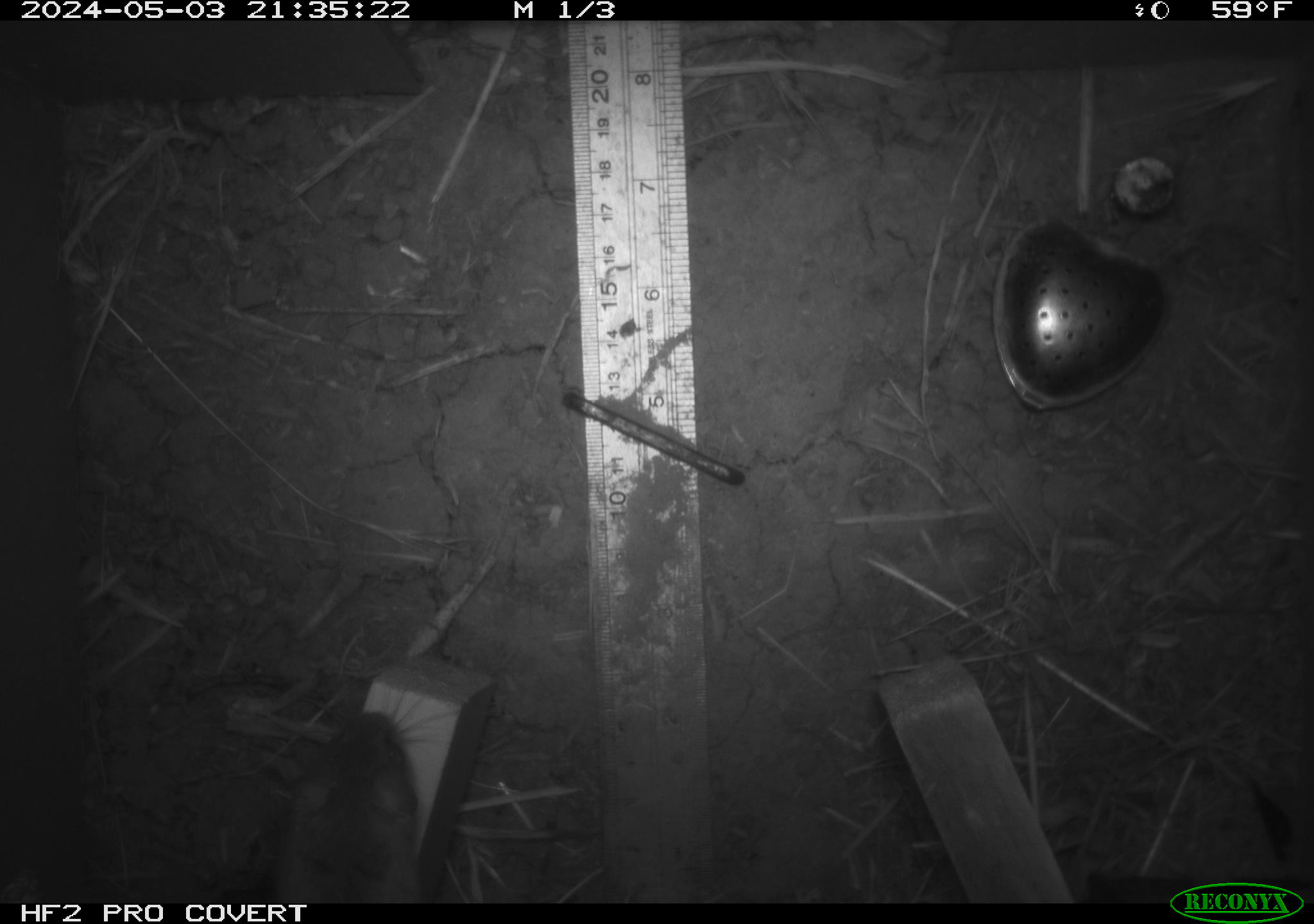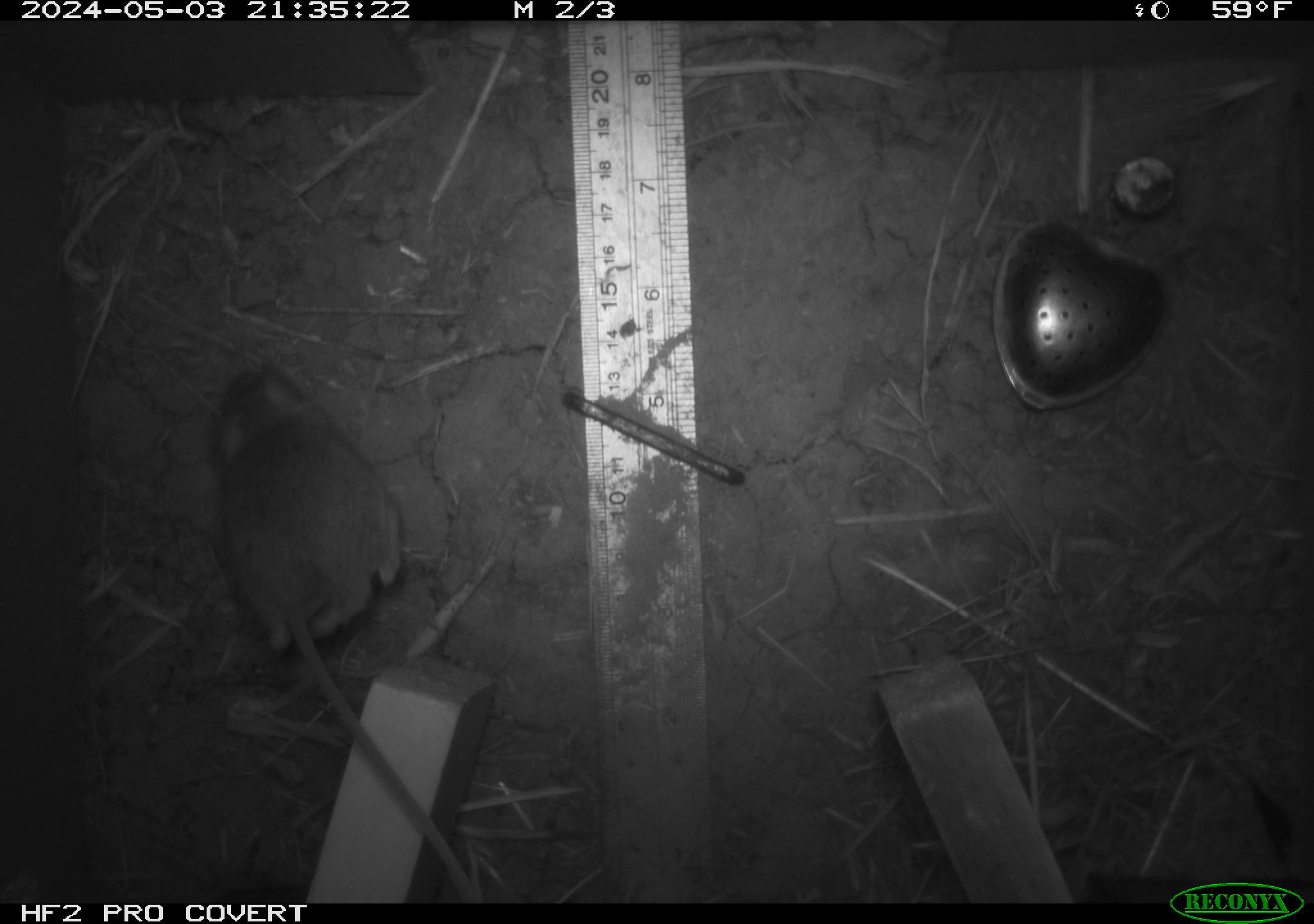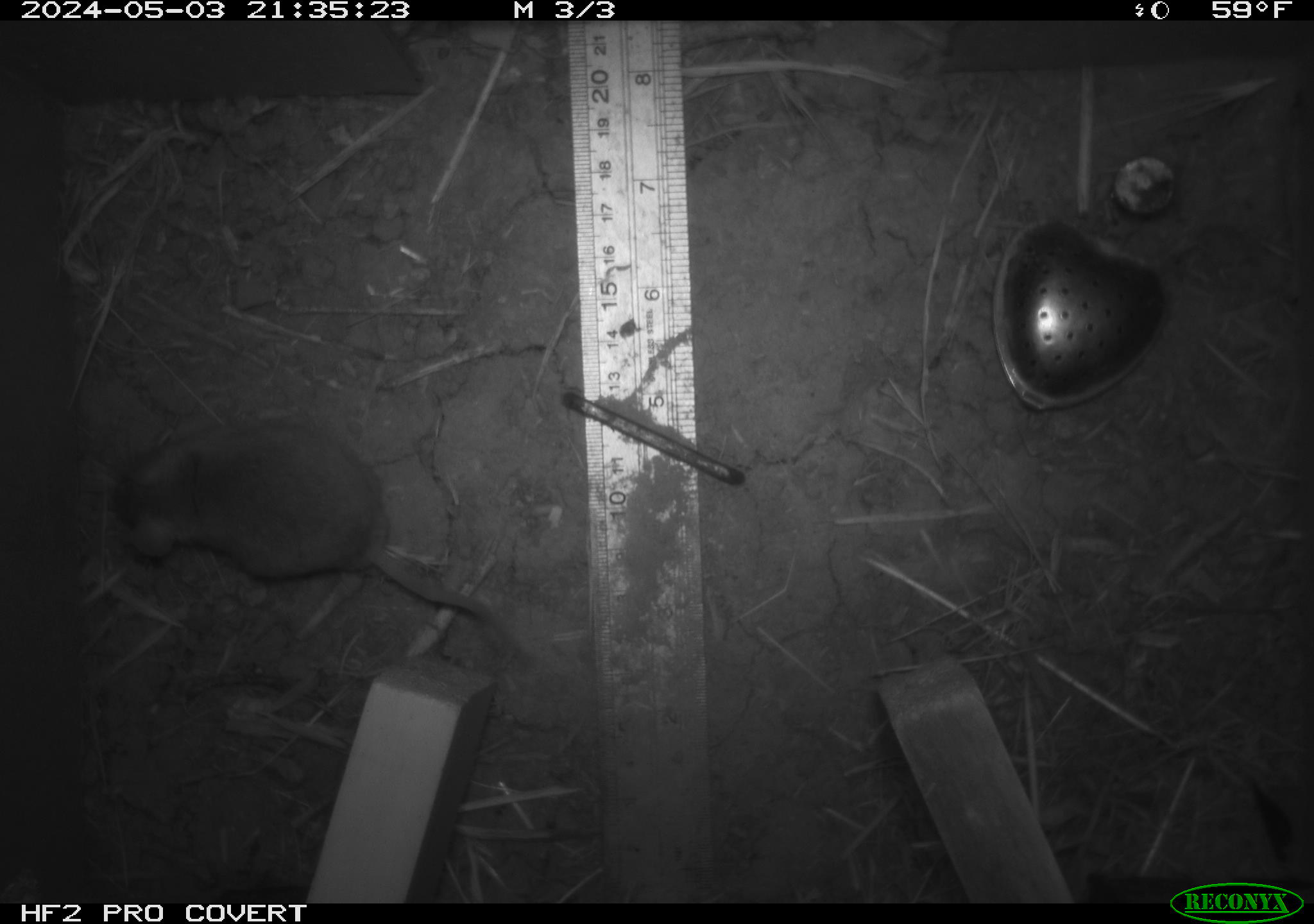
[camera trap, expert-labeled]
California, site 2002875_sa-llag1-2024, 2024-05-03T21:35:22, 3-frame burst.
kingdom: Animalia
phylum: Chordata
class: Mammalia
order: Rodentia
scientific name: Rodentia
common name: mouse species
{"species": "mouse species (Rodentia)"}